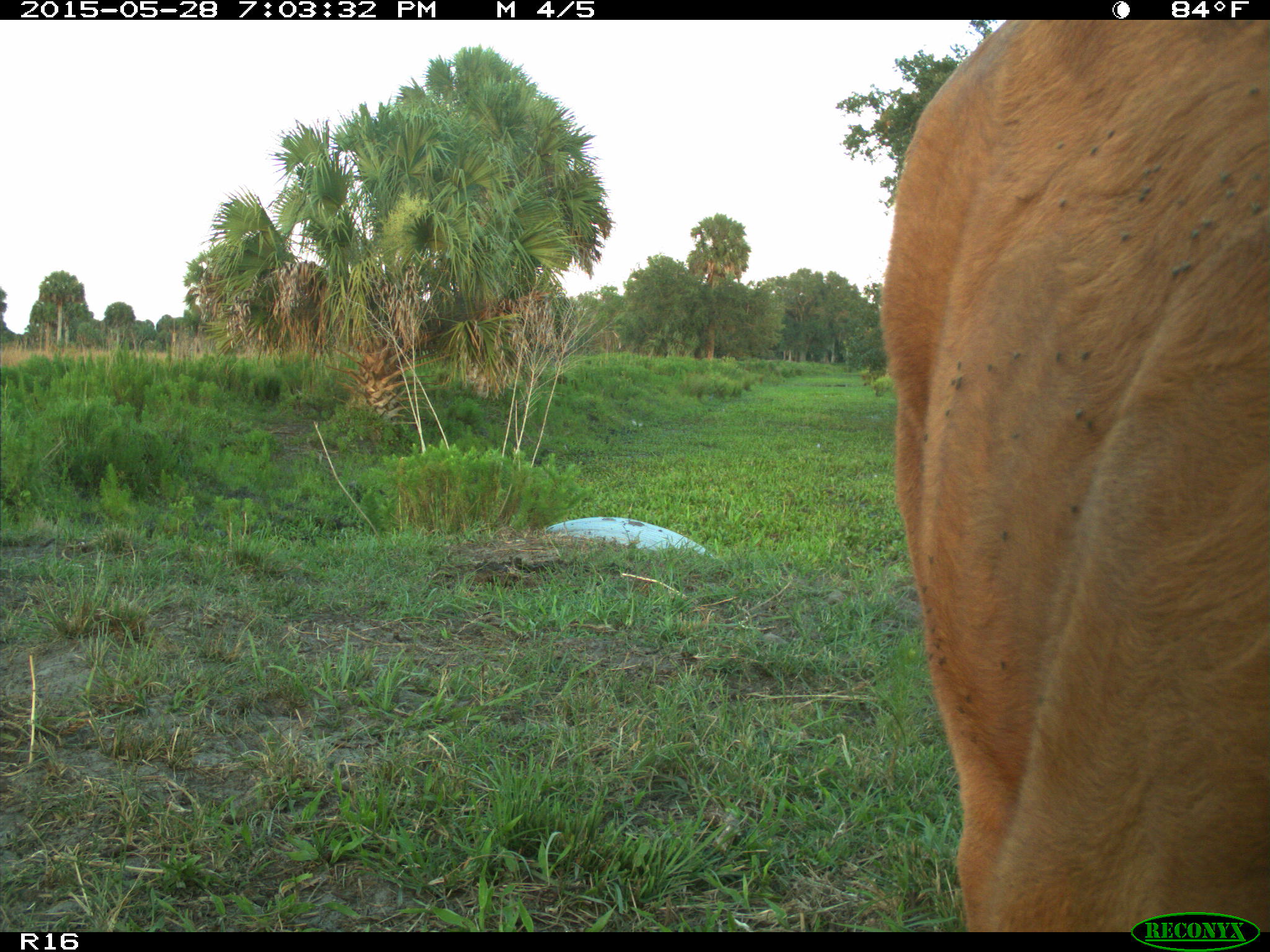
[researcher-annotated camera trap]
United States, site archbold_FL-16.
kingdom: Animalia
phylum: Chordata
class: Mammalia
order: Artiodactyla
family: Bovidae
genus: Bos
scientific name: Bos taurus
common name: domestic cow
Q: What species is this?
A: Bos taurus (domestic cow).